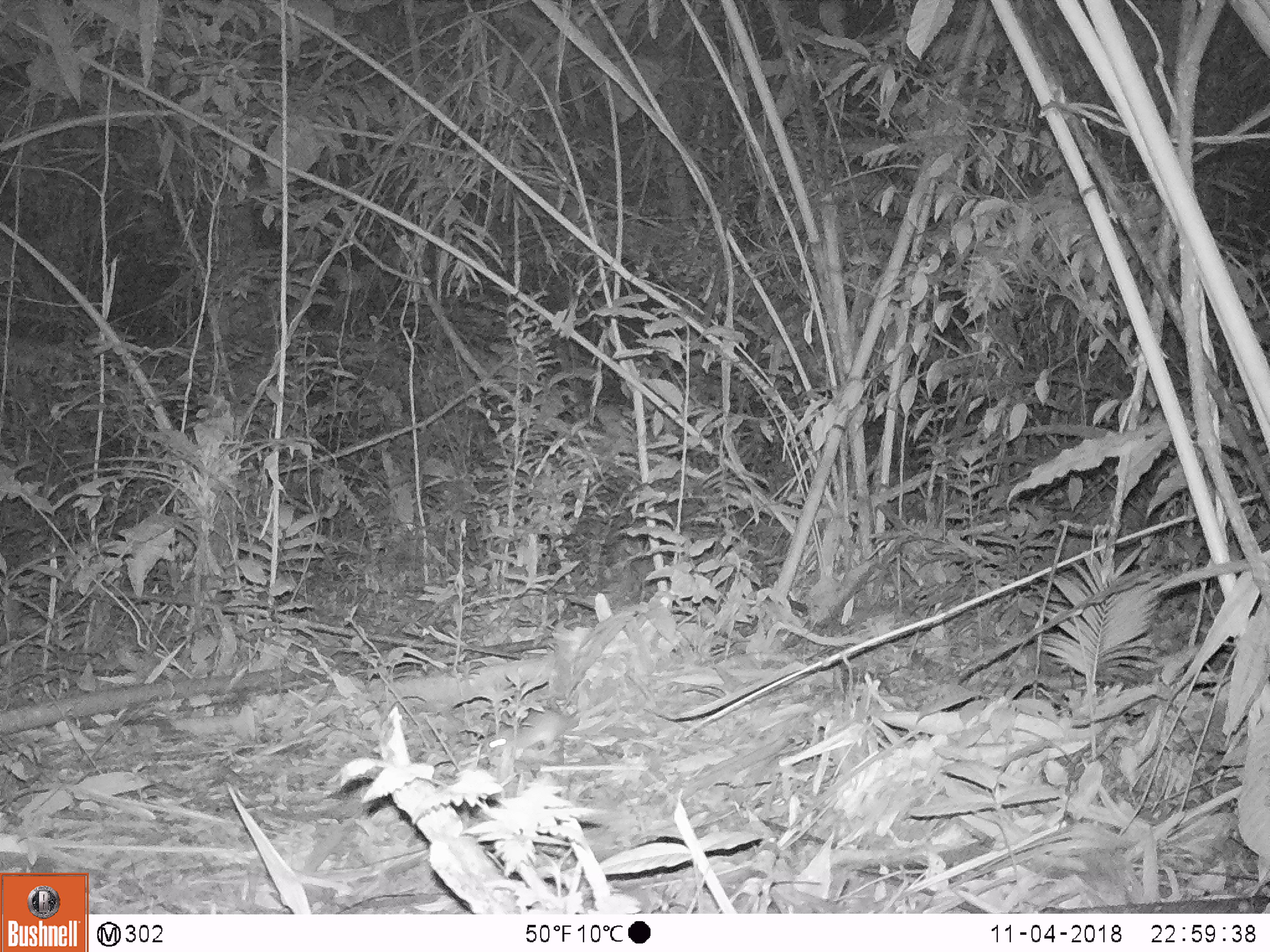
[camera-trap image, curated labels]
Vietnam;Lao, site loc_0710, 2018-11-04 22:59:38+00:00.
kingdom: Animalia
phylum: Chordata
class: Mammalia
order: Rodentia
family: Muridae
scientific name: Muridae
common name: old-world mice and rats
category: unidentified murid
Unidentified murid (old-world mice and rats) (Muridae). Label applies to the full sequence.